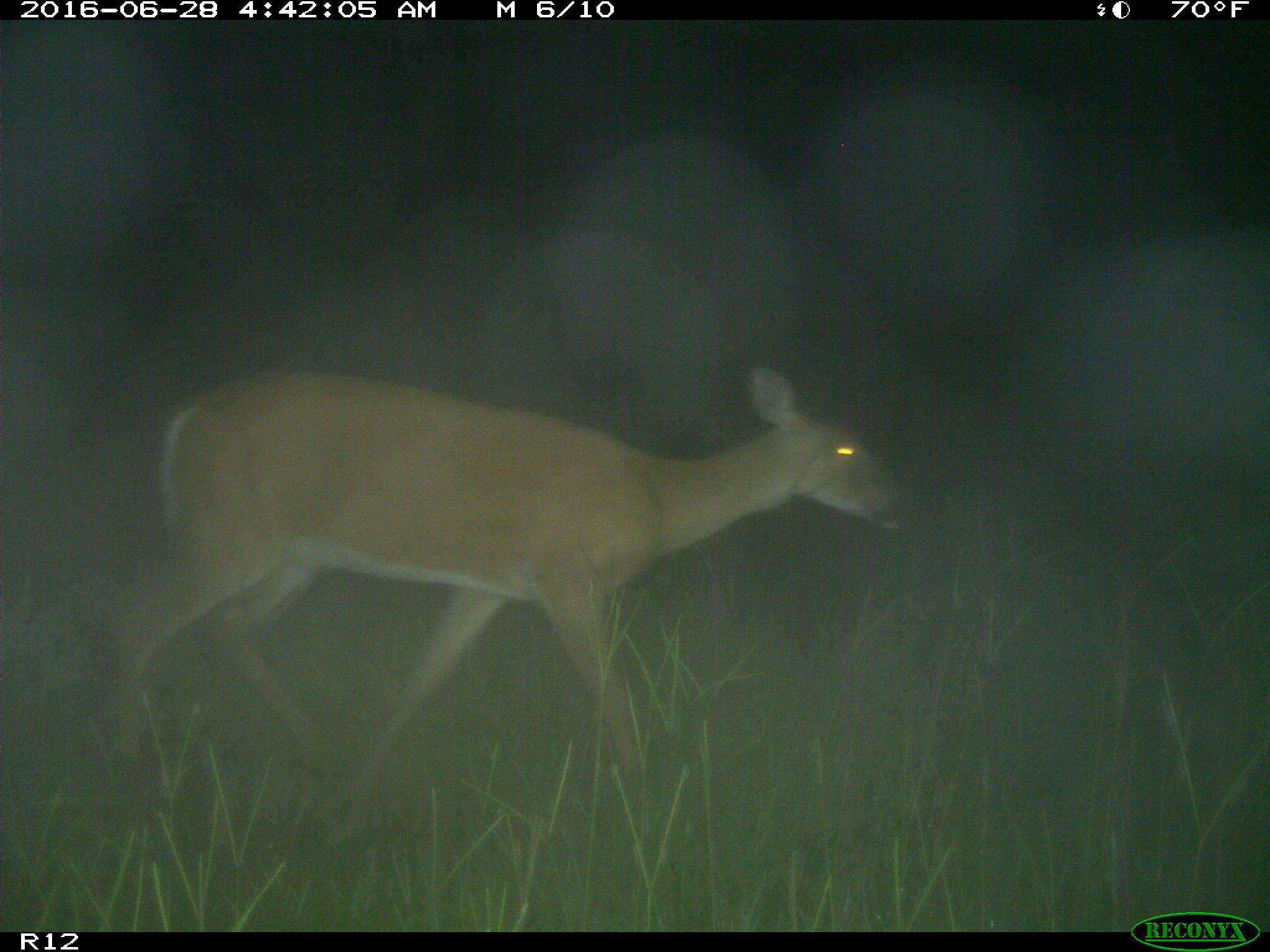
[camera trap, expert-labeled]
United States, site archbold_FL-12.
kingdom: Animalia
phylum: Chordata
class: Mammalia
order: Artiodactyla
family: Cervidae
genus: Odocoileus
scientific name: Odocoileus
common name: deer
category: unidentified deer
Unidentified deer (deer) (Odocoileus).